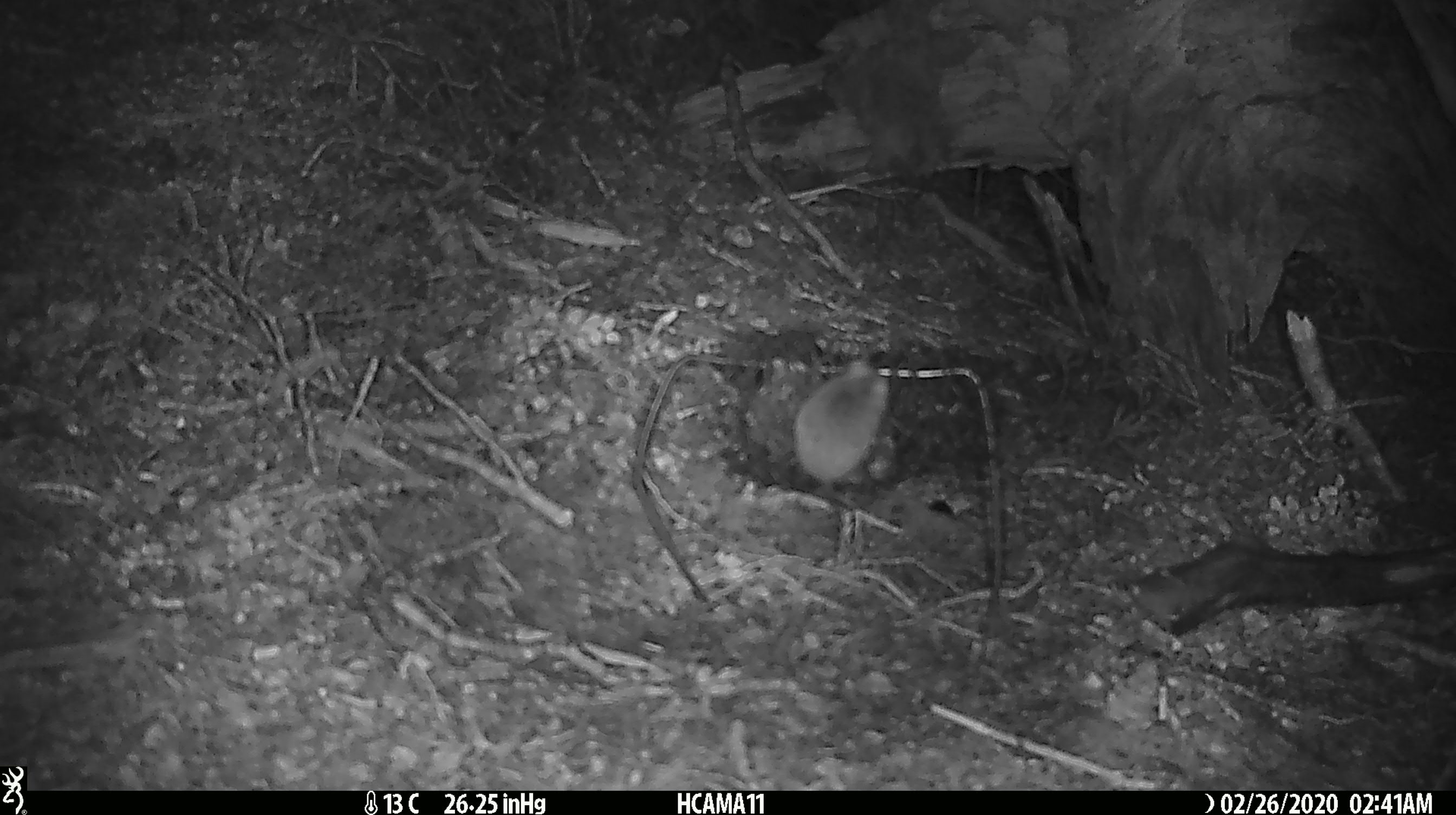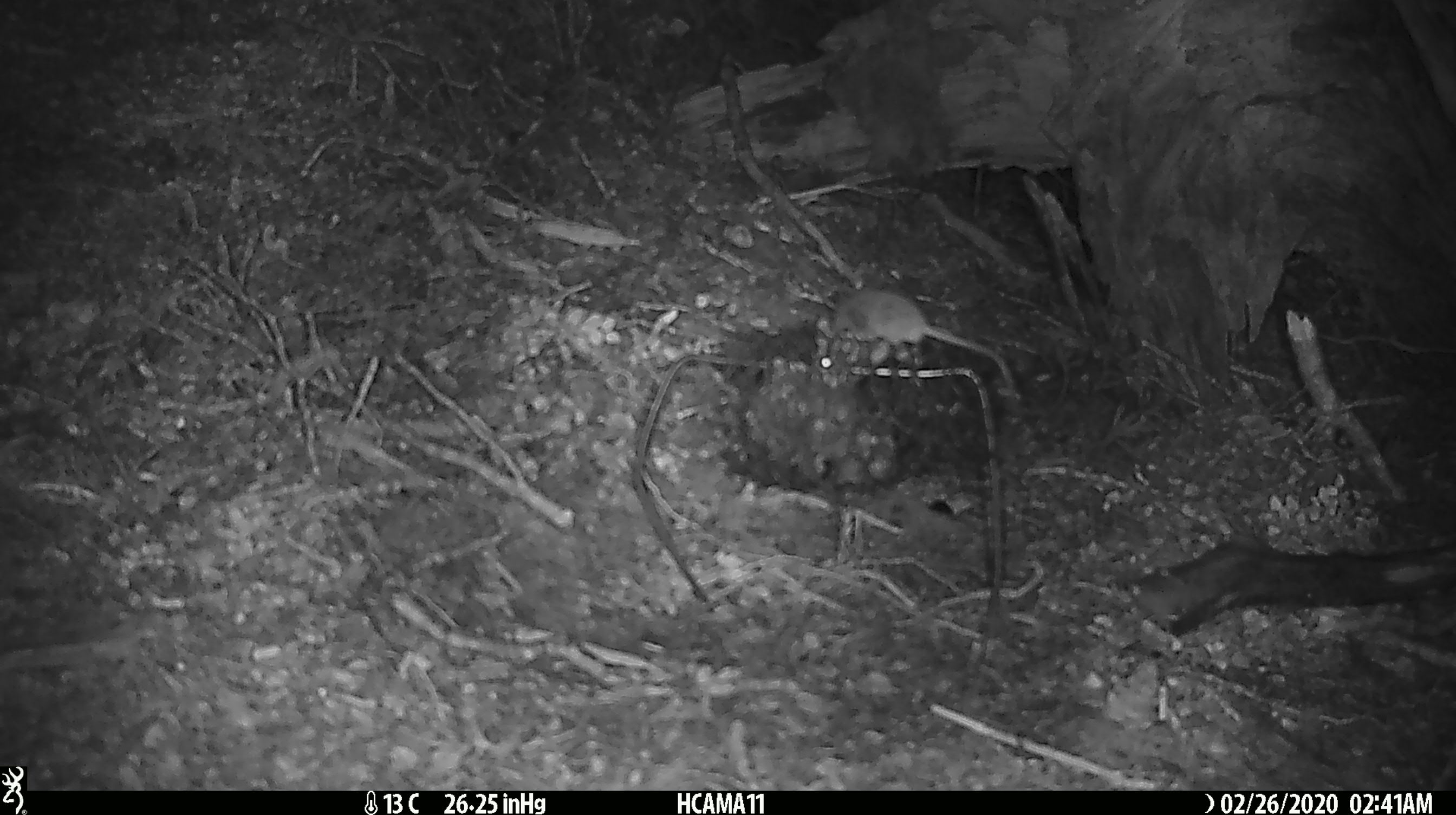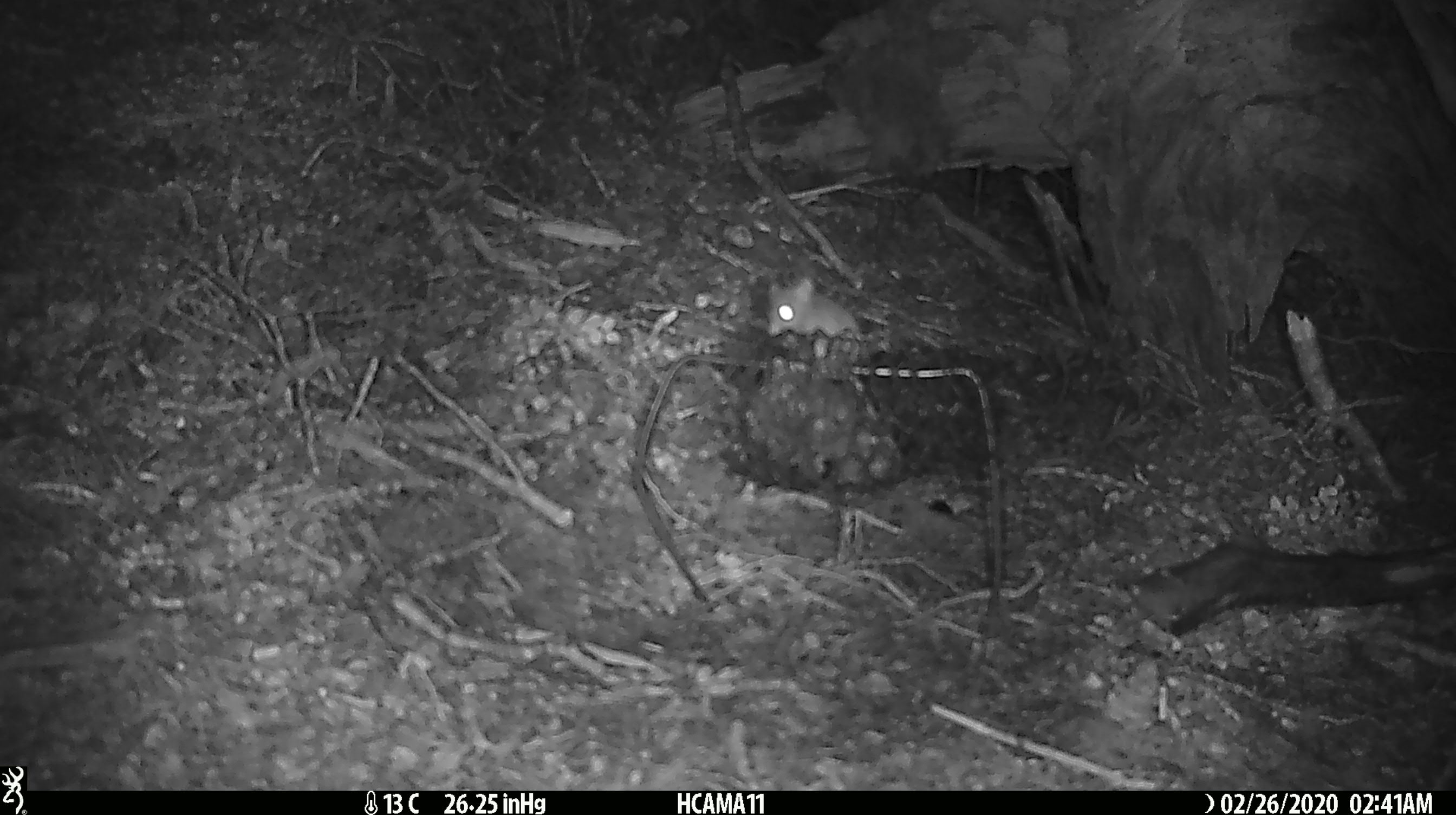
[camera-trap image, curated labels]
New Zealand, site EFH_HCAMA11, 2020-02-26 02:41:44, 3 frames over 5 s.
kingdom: Animalia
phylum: Chordata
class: Mammalia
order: Rodentia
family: Muridae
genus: Mus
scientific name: Mus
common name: mouse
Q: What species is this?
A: Mouse (Mus).